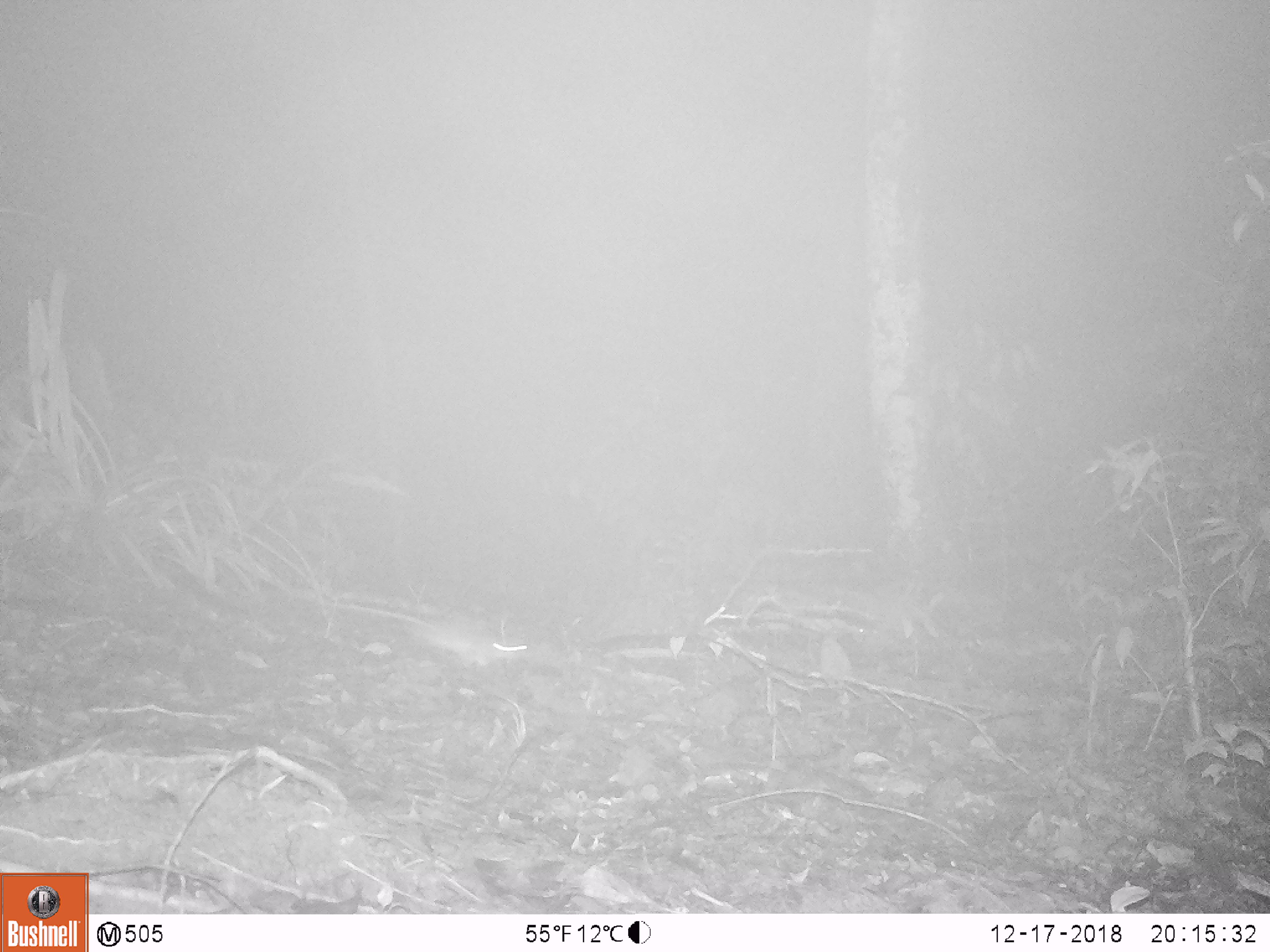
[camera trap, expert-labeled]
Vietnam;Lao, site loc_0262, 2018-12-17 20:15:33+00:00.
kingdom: Animalia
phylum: Chordata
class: Mammalia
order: Rodentia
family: Muridae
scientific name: Muridae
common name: old-world mice and rats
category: unidentified murid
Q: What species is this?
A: Unidentified murid (old-world mice and rats) (Muridae).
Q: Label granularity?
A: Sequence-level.